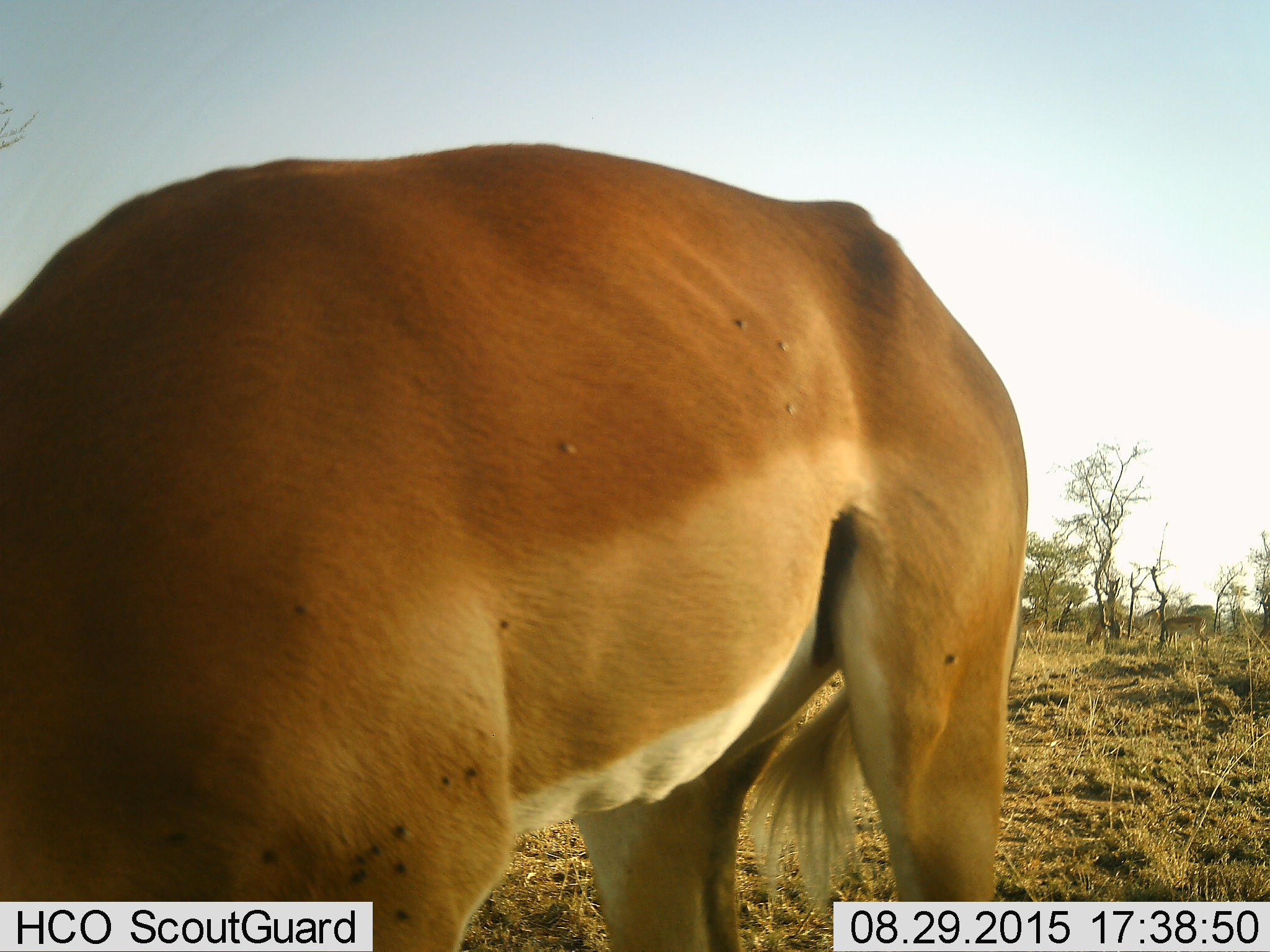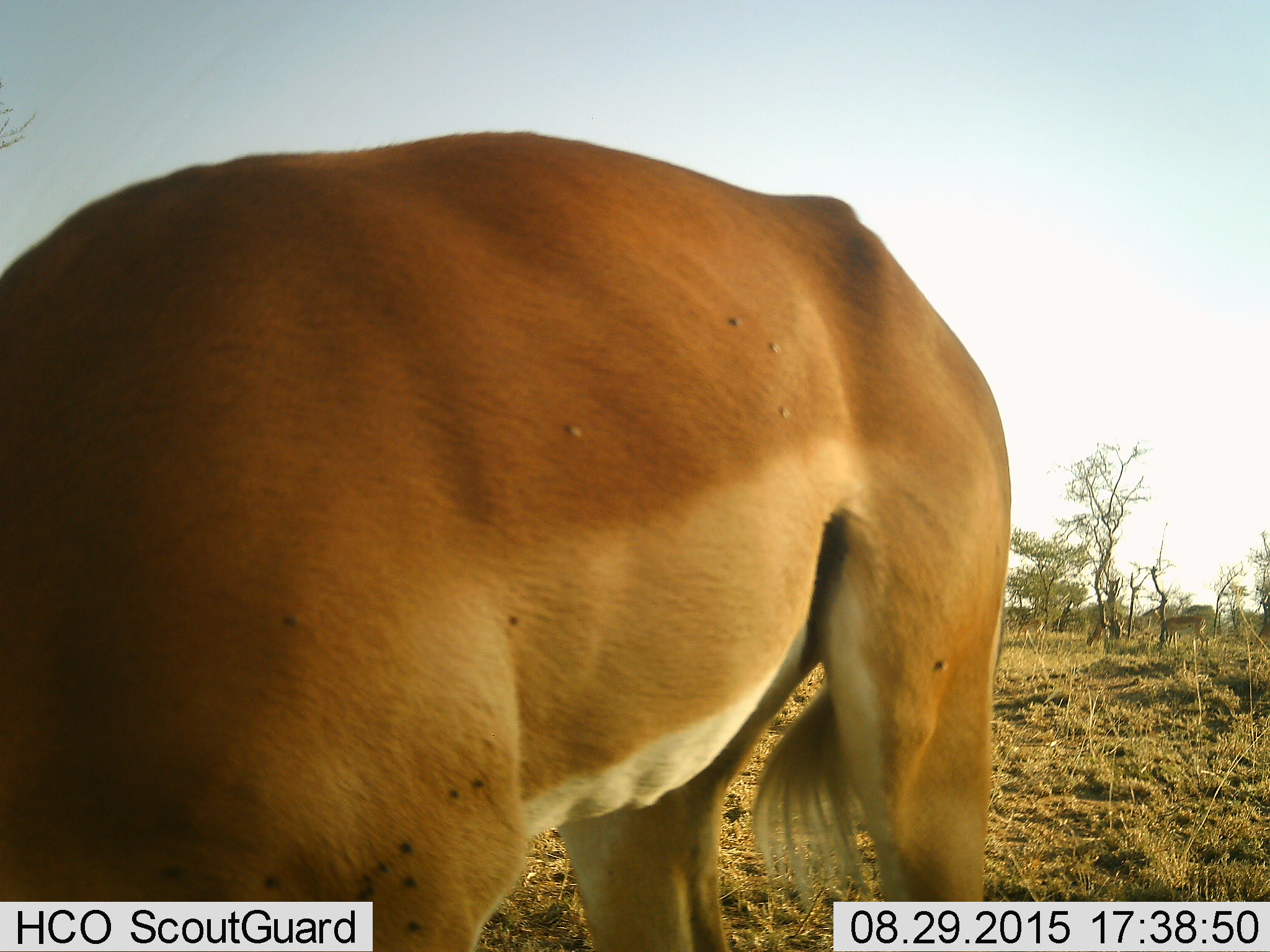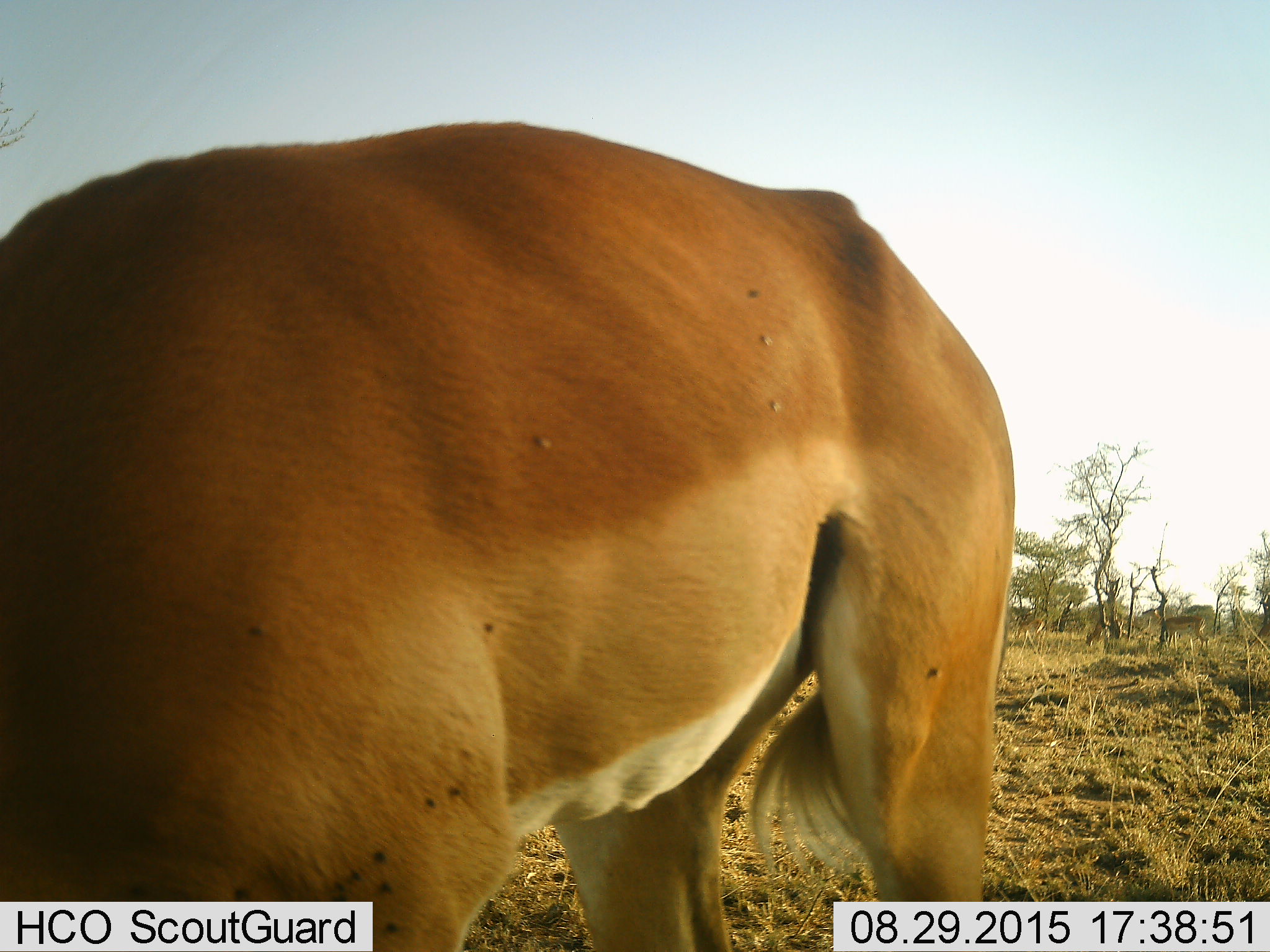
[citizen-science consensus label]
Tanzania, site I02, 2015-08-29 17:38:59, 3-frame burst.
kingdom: Animalia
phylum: Chordata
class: Mammalia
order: Artiodactyla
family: Bovidae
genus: Nanger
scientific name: Nanger granti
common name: grant's gazelle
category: gazellegrants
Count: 2.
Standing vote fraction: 60%.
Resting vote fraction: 0%.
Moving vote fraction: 20%.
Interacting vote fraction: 0%.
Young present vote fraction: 0%.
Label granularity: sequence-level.